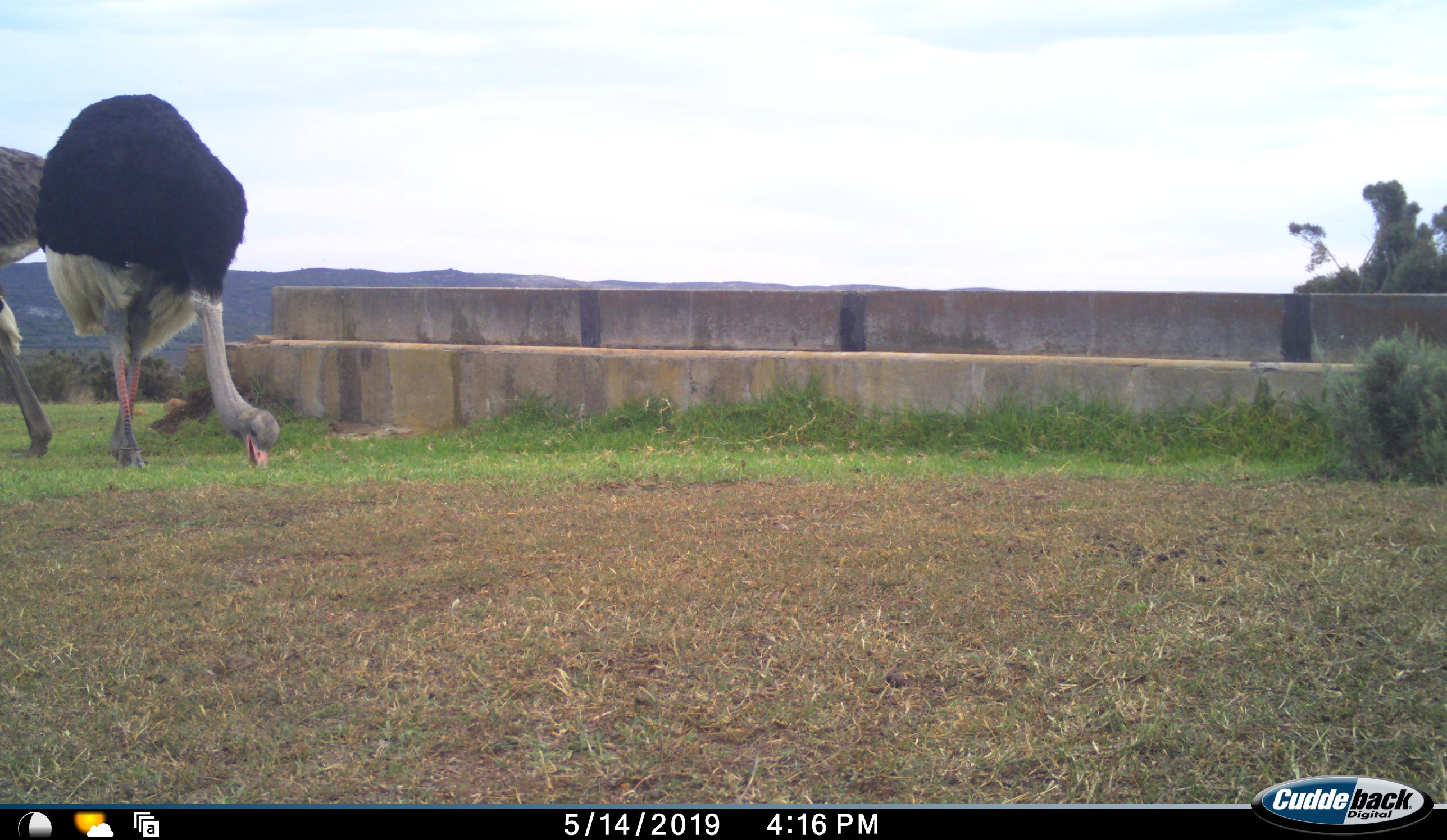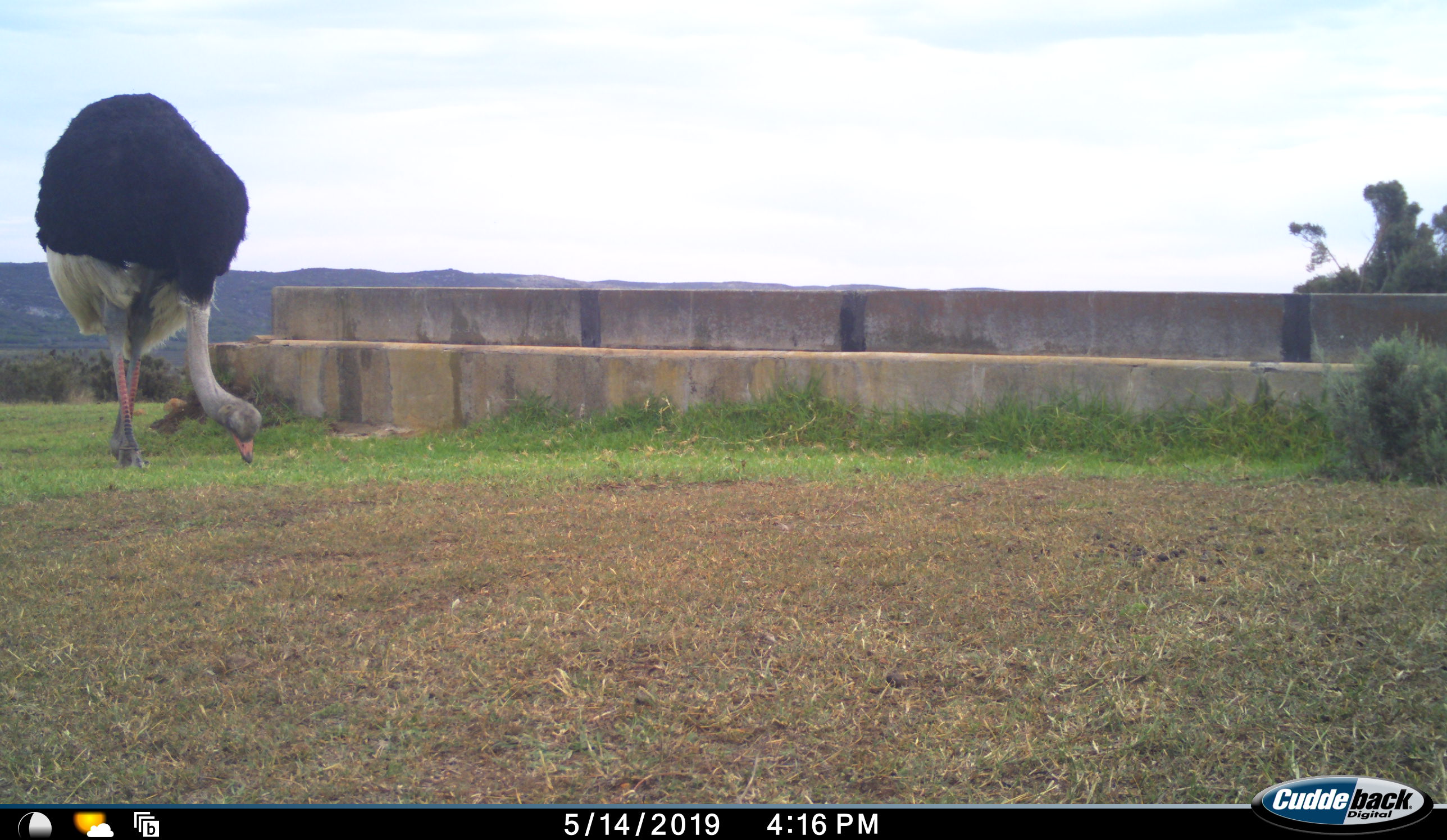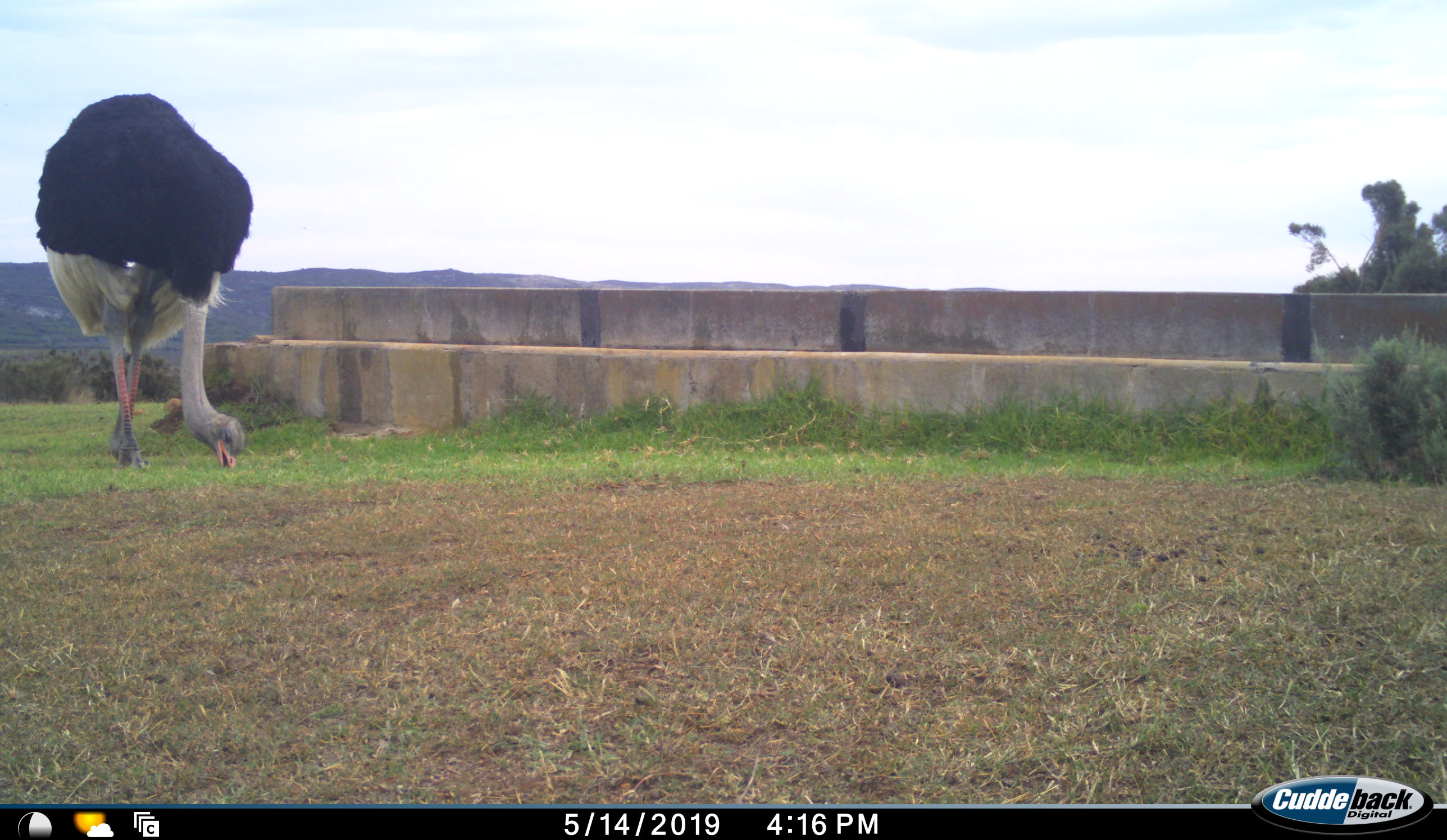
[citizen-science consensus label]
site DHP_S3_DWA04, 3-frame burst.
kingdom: Animalia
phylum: Chordata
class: Aves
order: Struthioniformes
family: Struthionidae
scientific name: Struthionidae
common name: ostrich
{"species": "ostrich (Struthionidae)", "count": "2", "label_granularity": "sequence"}